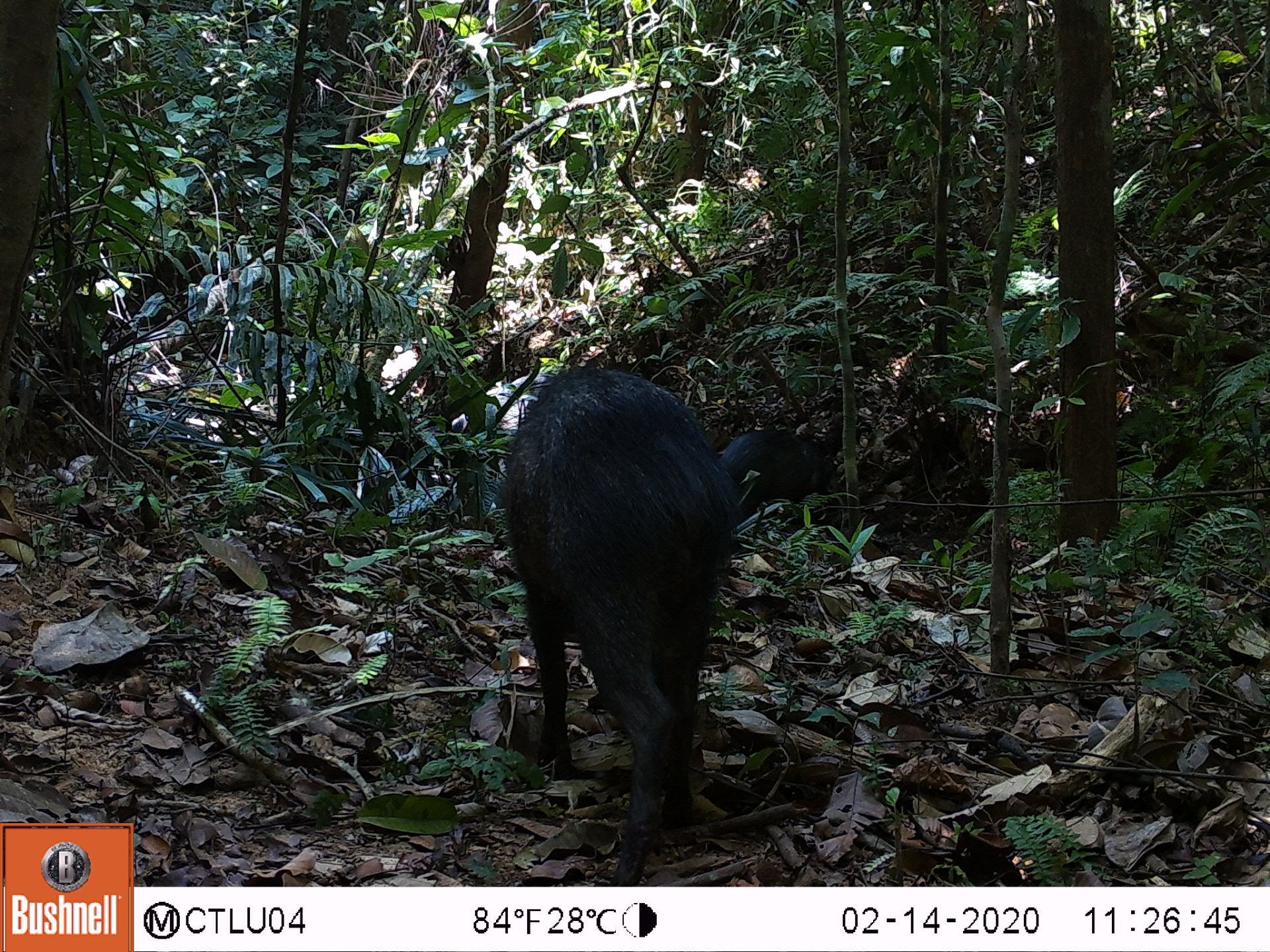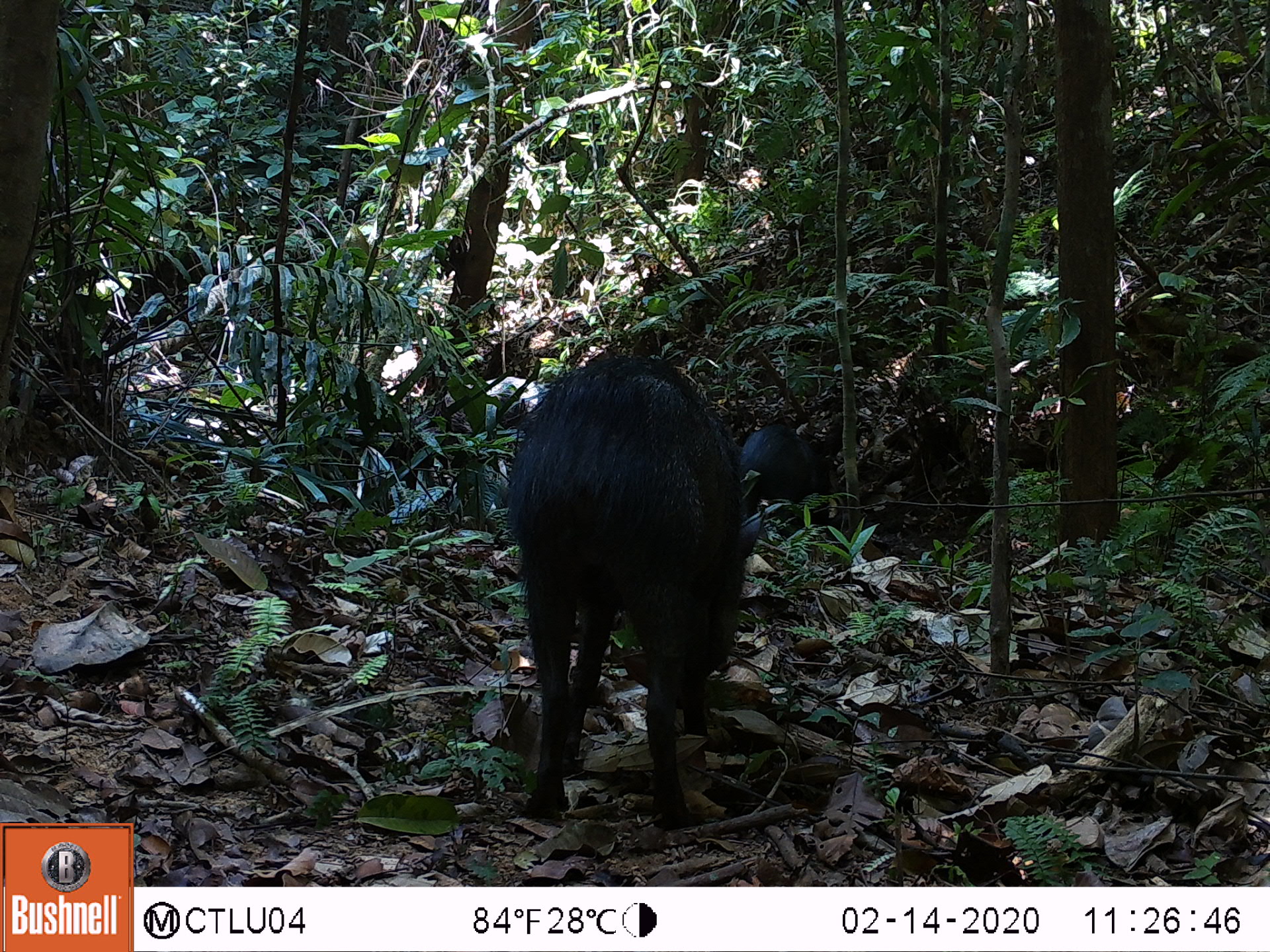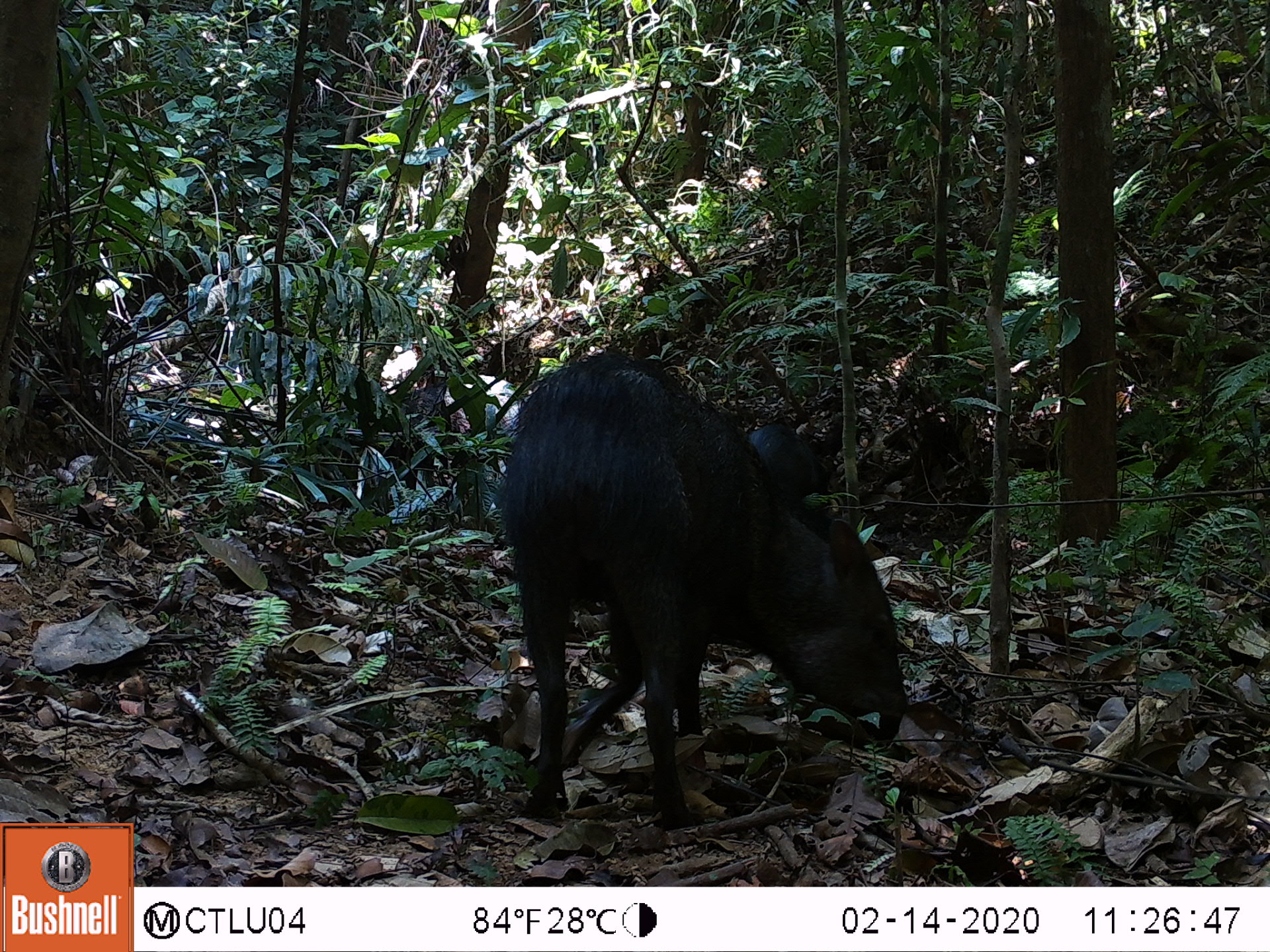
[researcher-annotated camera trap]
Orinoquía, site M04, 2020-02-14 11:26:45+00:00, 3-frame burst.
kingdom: Animalia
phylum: Chordata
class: Mammalia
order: Artiodactyla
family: Tayassuidae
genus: Pecari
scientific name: Pecari tajacu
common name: collared peccary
Collared peccary (Pecari tajacu).